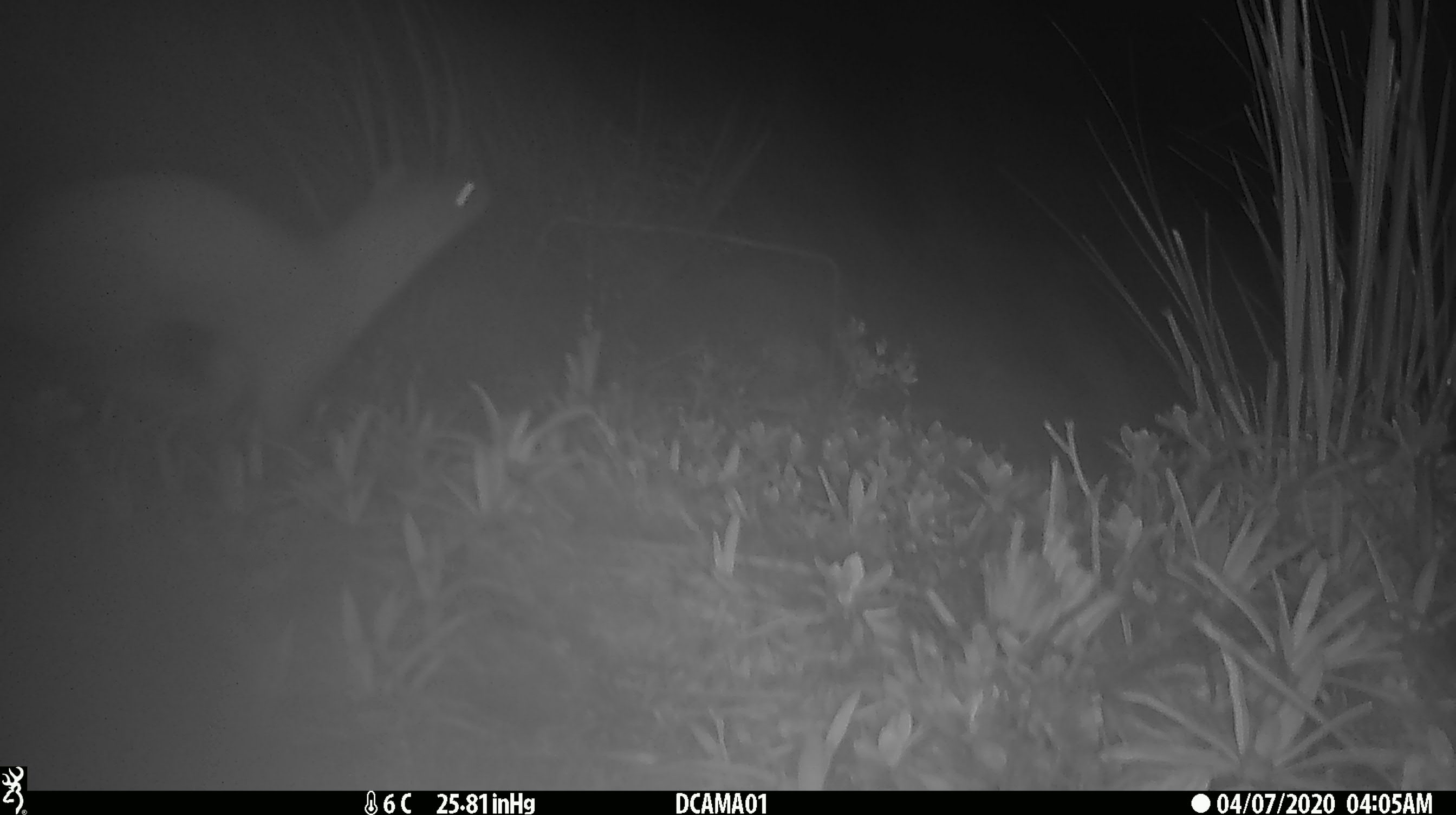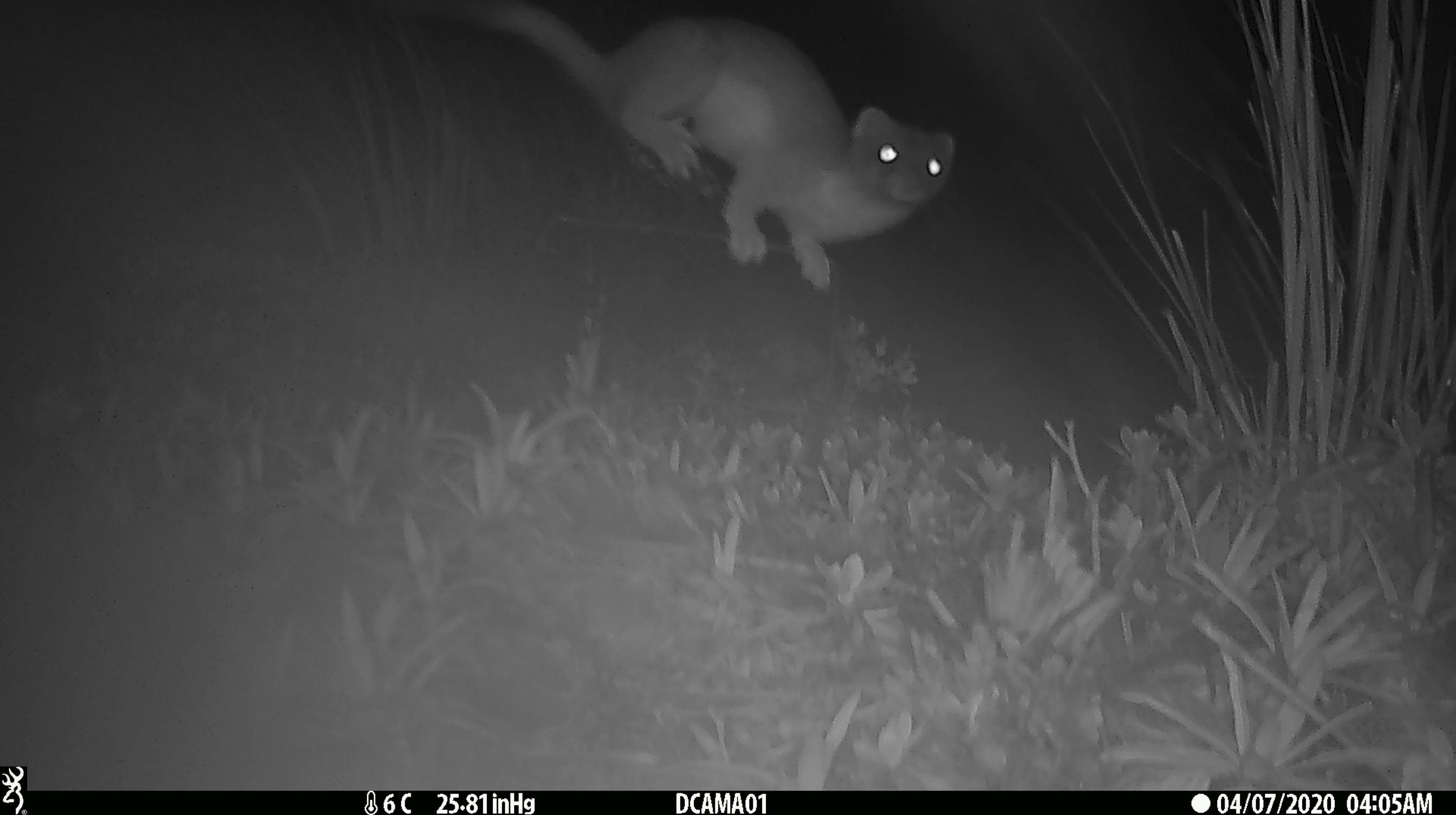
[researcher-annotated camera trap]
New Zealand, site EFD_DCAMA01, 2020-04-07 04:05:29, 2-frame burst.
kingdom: Animalia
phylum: Chordata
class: Mammalia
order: Carnivora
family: Mustelidae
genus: Mustela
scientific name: Mustela erminea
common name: stoat